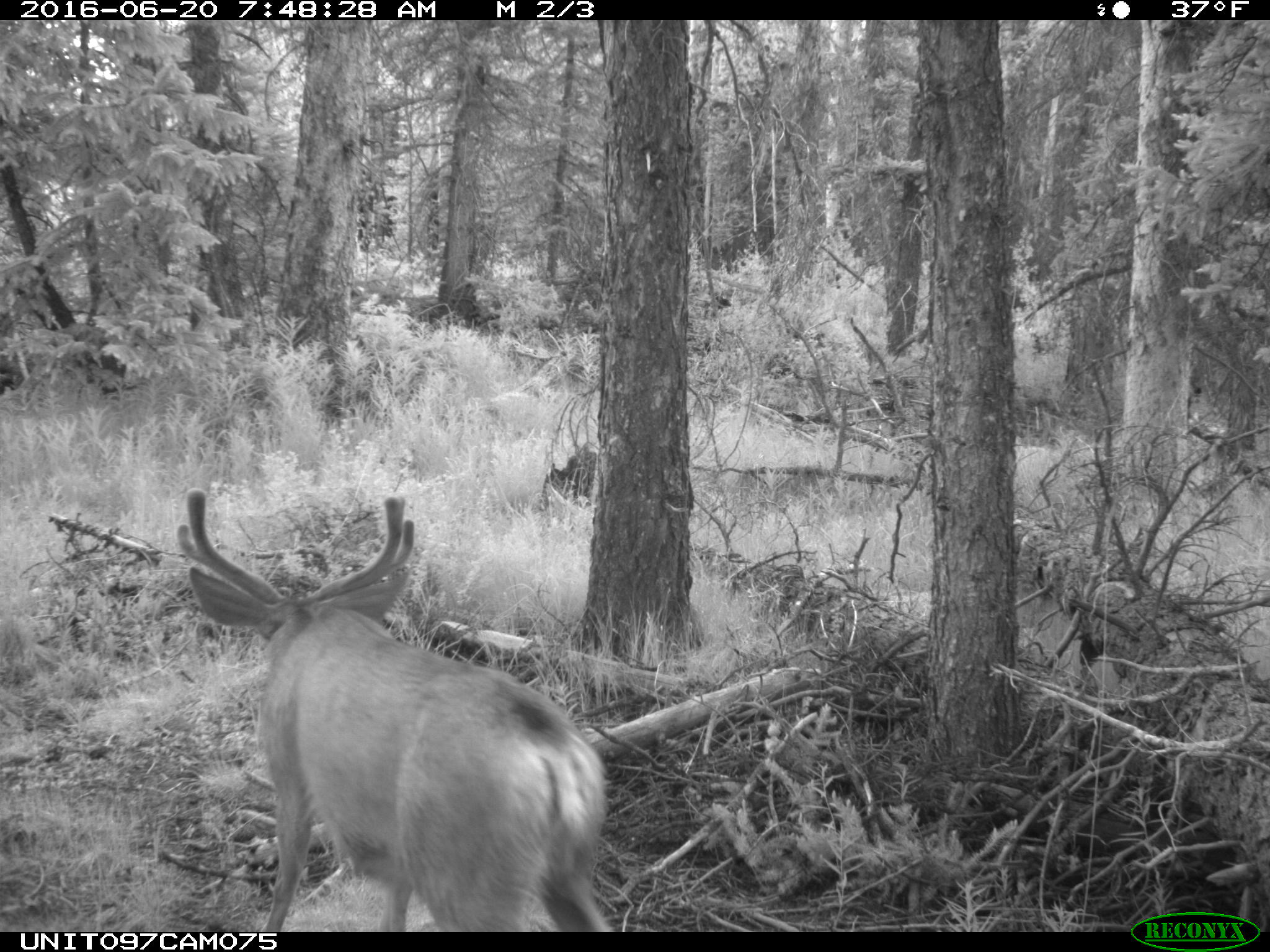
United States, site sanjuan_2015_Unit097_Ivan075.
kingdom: Animalia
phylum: Chordata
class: Mammalia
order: Artiodactyla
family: Cervidae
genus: Odocoileus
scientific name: Odocoileus hemionus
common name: mule deer